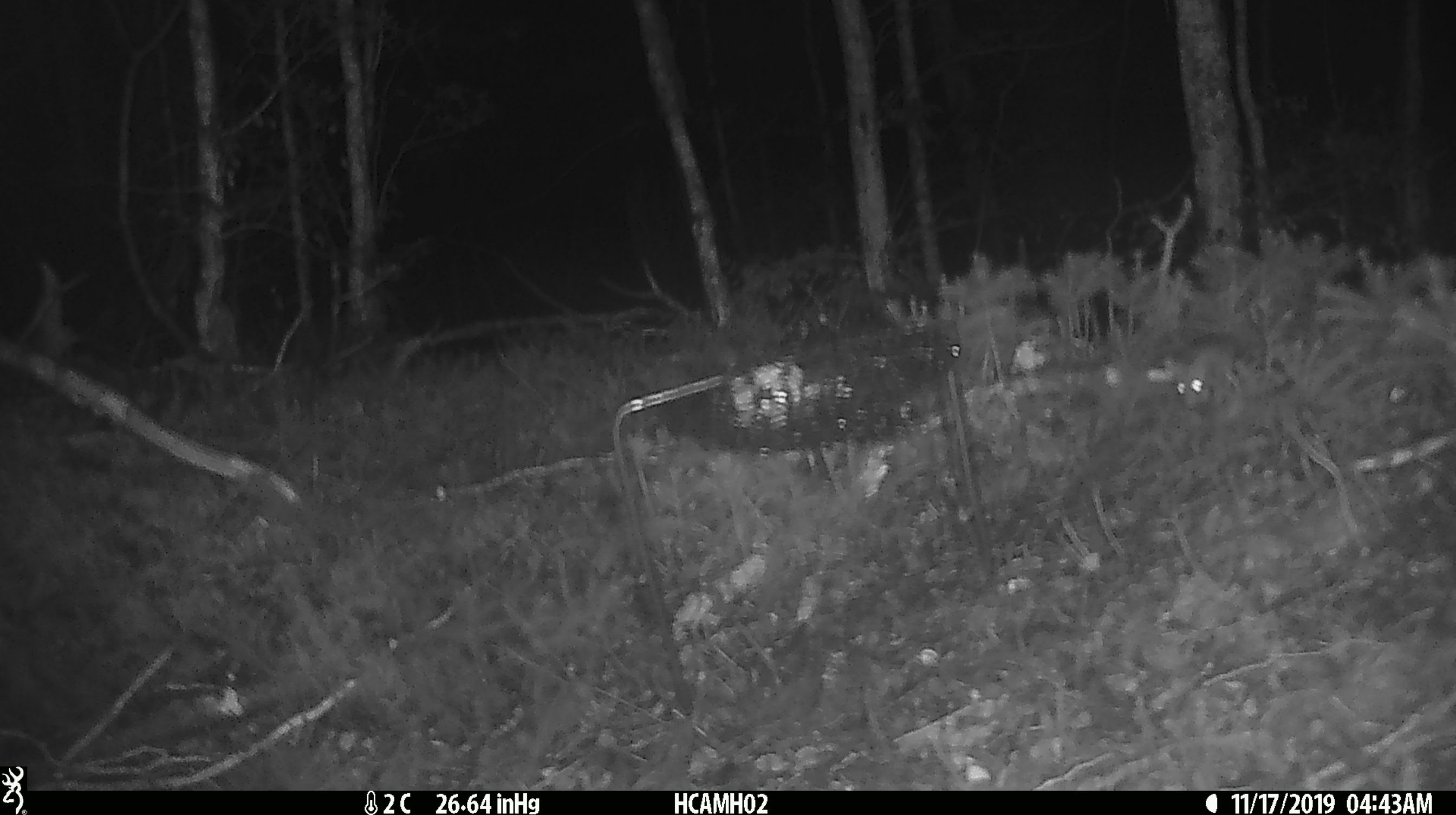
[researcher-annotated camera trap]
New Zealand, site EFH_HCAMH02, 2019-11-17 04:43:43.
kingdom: Animalia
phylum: Chordata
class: Mammalia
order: Rodentia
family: Muridae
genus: Mus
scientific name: Mus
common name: mouse